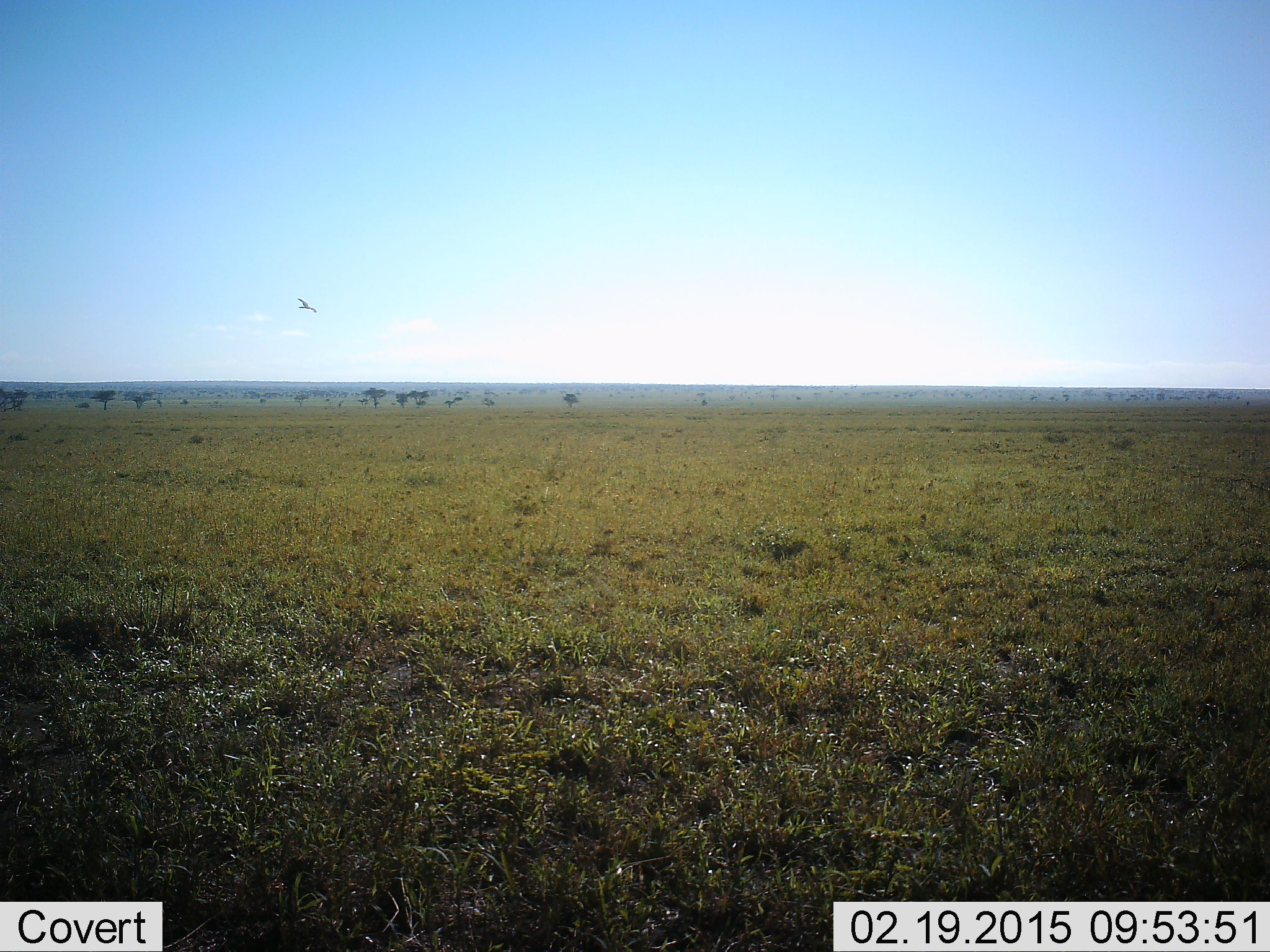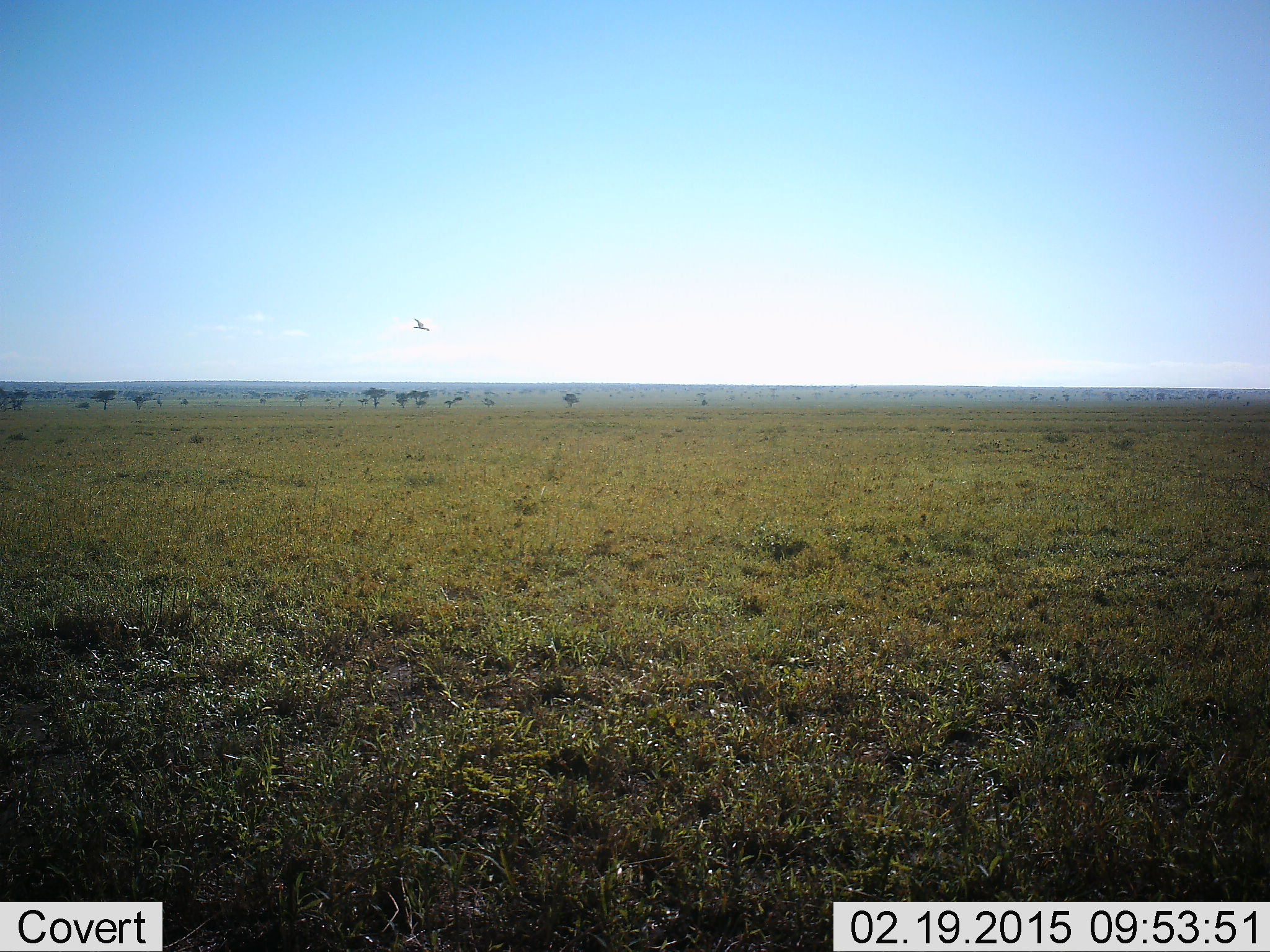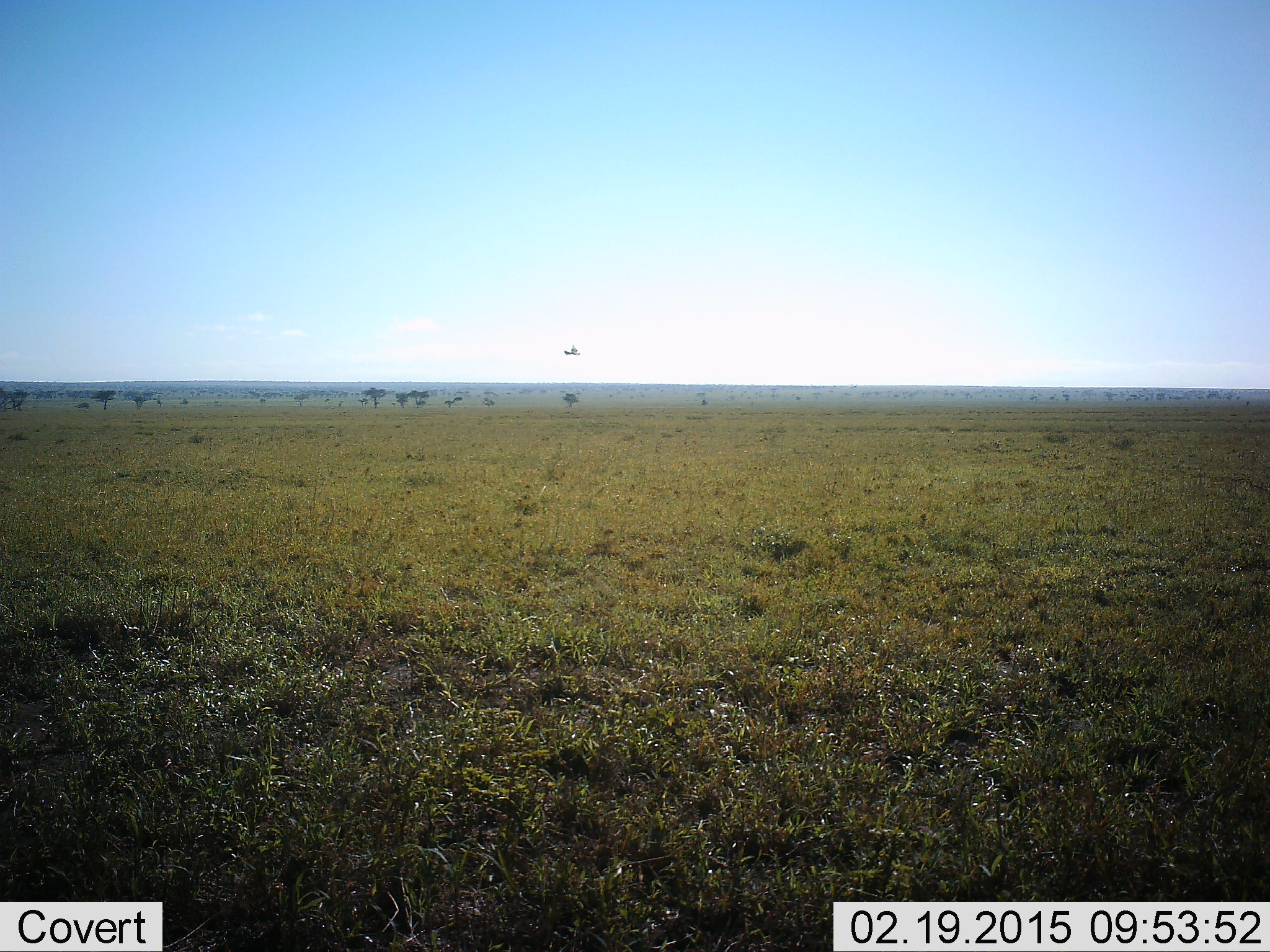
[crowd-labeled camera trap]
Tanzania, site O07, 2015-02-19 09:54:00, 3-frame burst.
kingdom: Animalia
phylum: Chordata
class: Aves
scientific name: Aves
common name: bird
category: otherbird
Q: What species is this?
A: Otherbird (bird) (Aves).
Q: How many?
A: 1.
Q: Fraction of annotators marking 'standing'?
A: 0%.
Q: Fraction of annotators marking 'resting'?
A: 0%.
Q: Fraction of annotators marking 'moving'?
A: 100%.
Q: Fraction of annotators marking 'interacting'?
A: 0%.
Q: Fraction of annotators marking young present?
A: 0%.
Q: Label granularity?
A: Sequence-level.